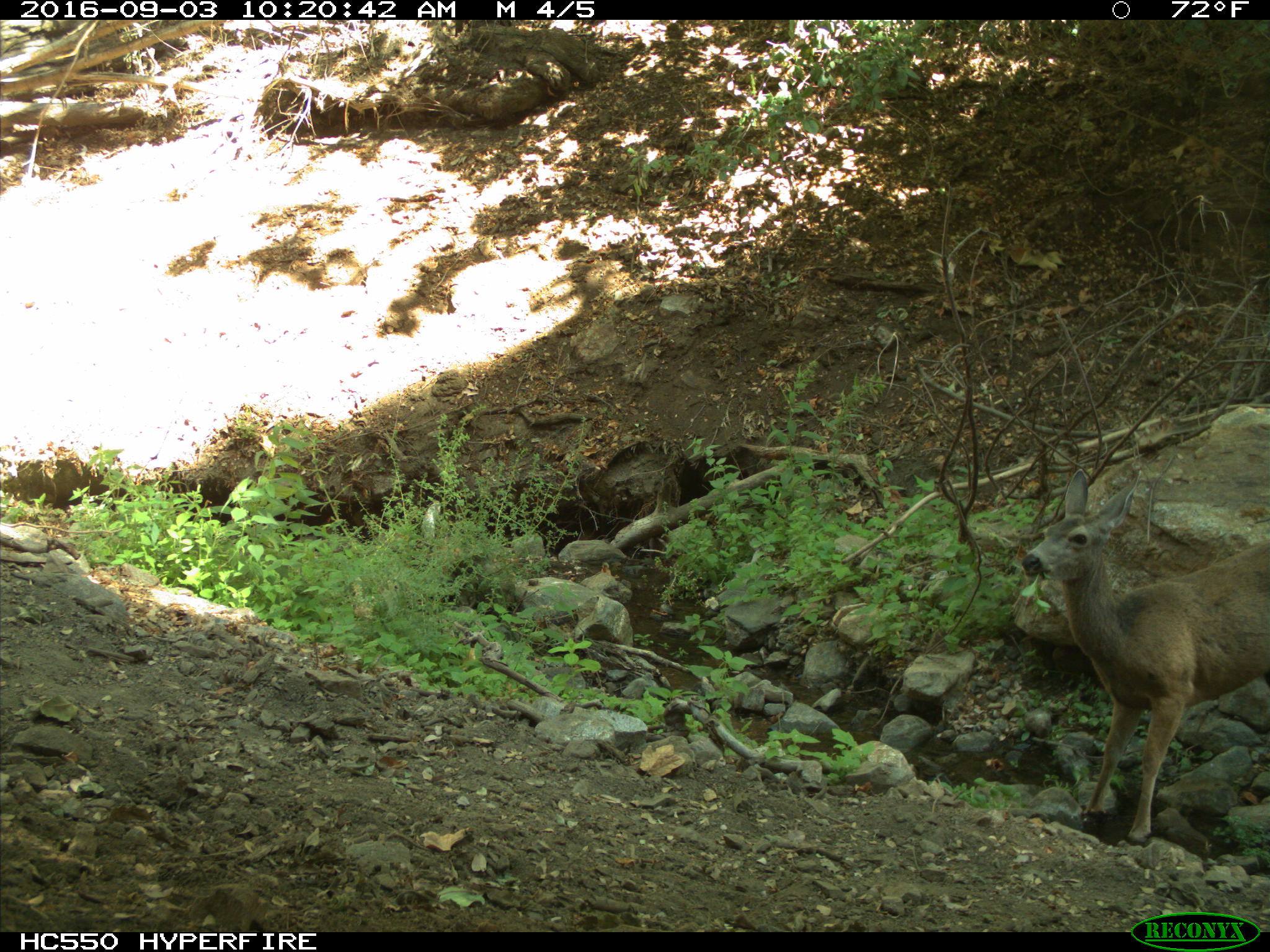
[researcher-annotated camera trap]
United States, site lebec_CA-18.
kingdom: Animalia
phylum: Chordata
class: Mammalia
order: Artiodactyla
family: Cervidae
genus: Odocoileus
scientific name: Odocoileus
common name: deer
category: unidentified deer